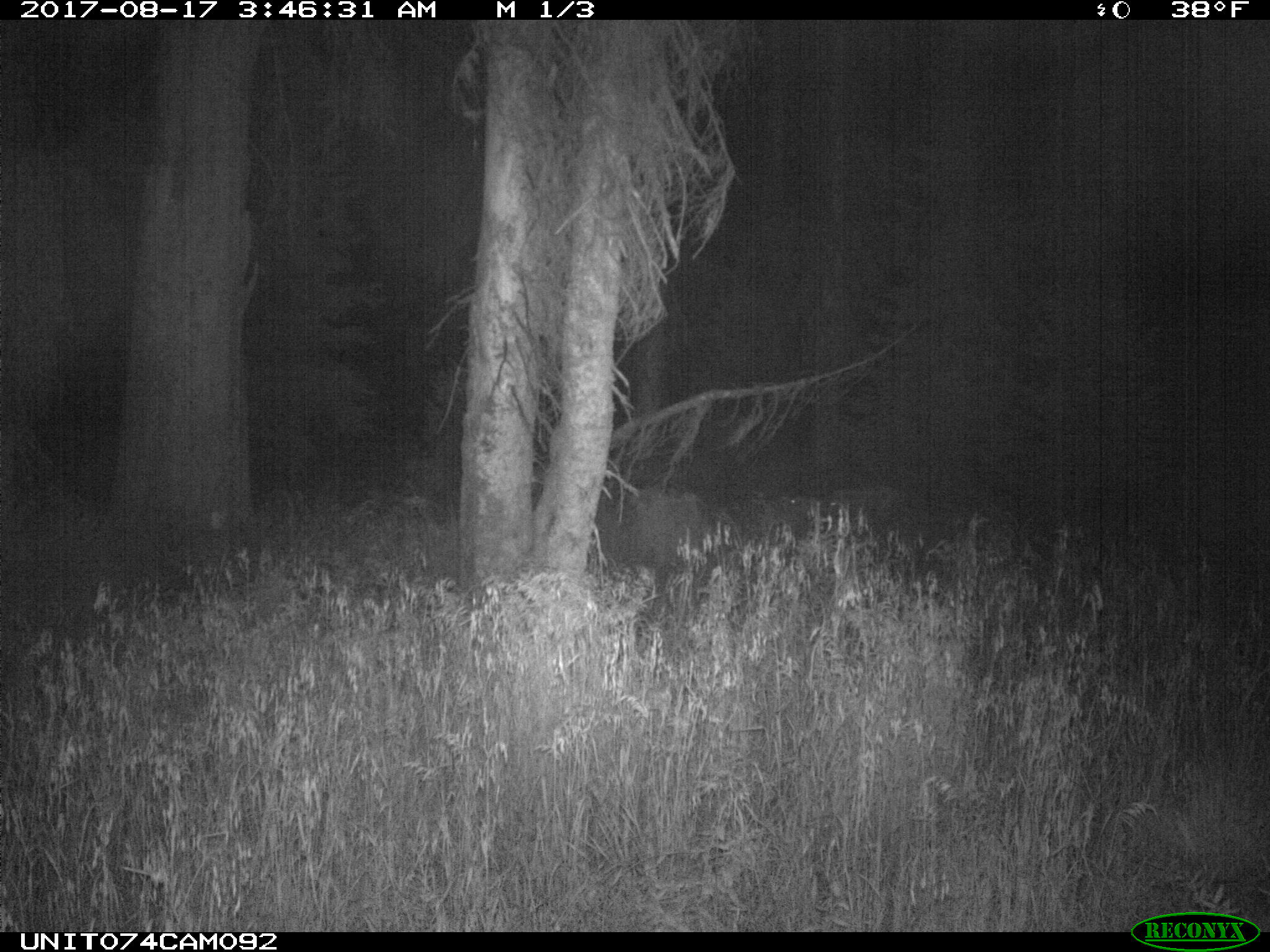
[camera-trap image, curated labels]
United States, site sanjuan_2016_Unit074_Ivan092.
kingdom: Animalia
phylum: Chordata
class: Mammalia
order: Artiodactyla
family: Cervidae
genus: Odocoileus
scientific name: Odocoileus hemionus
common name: mule deer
Odocoileus hemionus (mule deer).